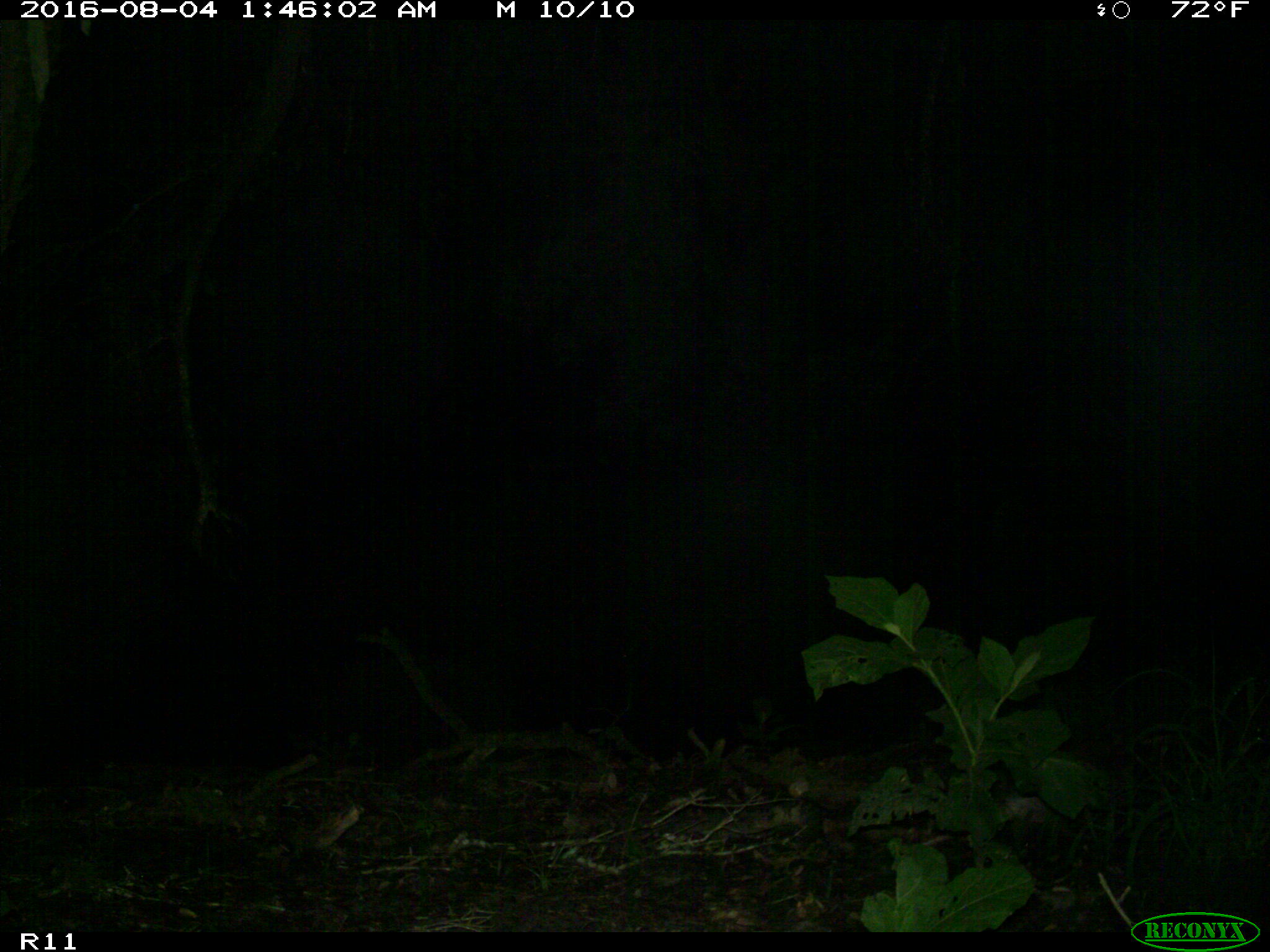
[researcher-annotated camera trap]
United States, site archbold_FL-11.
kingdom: Animalia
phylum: Chordata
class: Mammalia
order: Cingulata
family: Dasypodidae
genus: Dasypus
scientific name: Dasypus novemcinctus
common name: nine-banded armadillo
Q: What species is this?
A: Dasypus novemcinctus (nine-banded armadillo).